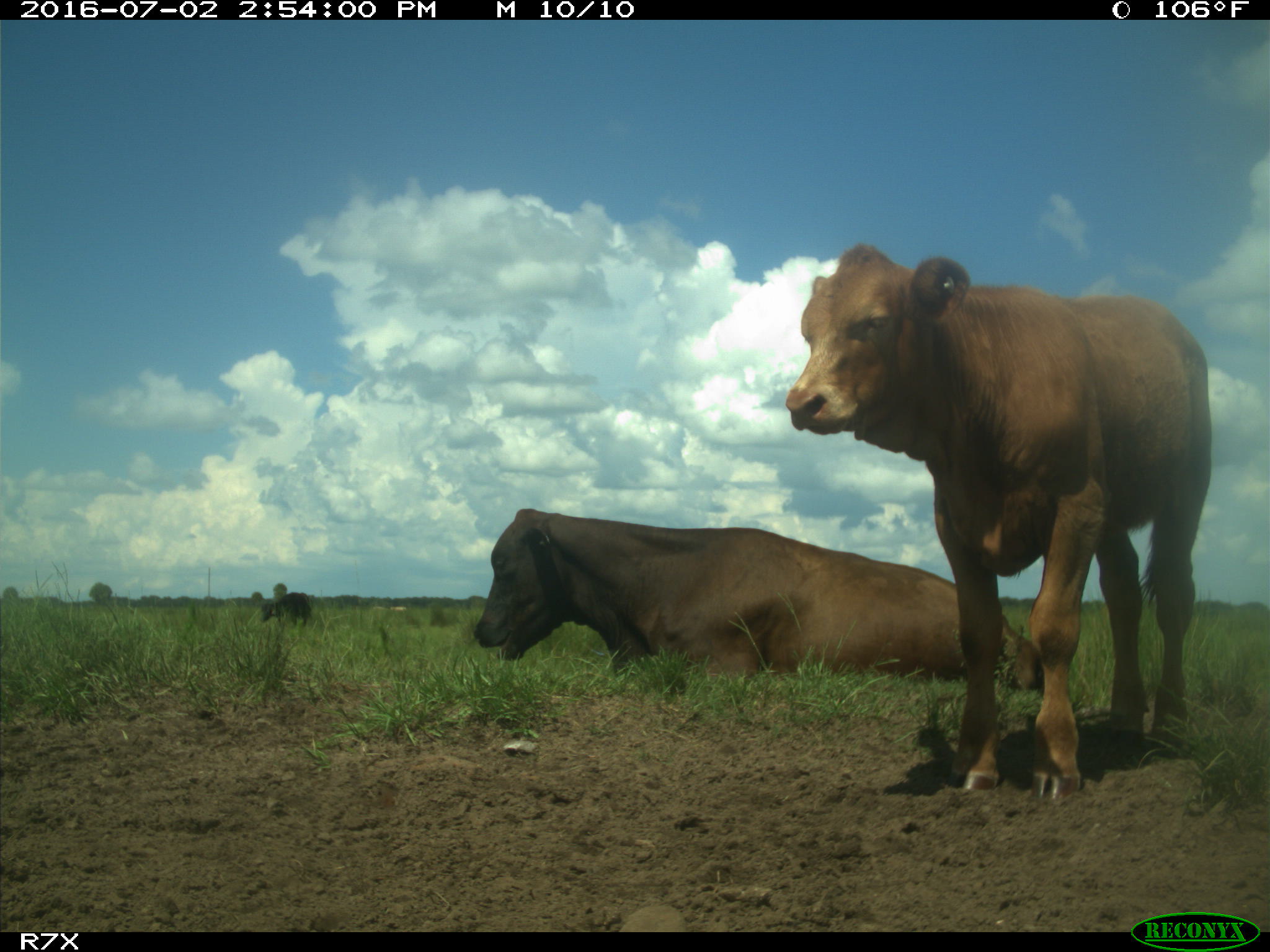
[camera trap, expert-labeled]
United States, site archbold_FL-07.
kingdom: Animalia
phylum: Chordata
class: Mammalia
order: Artiodactyla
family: Bovidae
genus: Bos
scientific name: Bos taurus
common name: domestic cow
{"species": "Bos taurus (domestic cow)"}